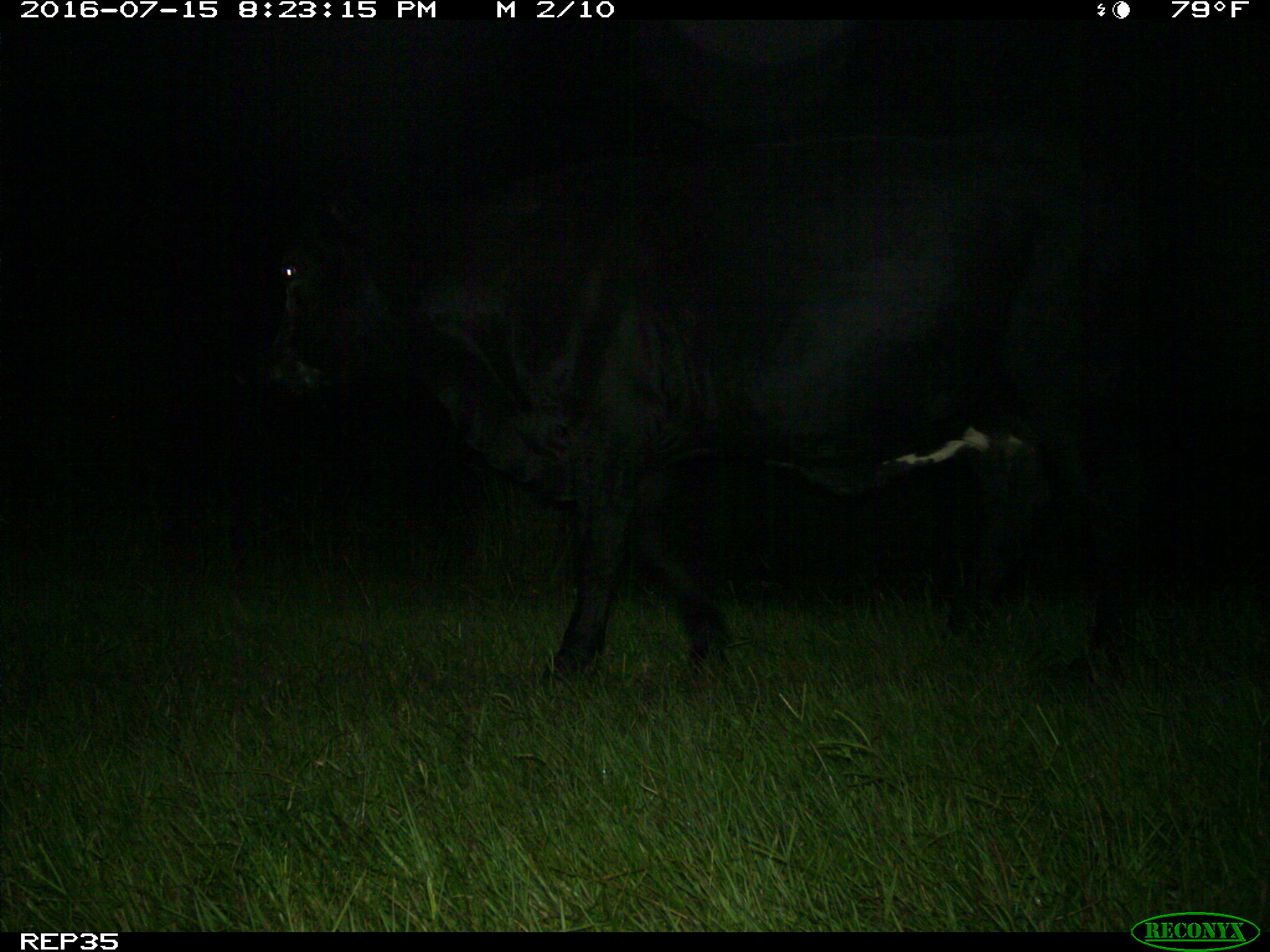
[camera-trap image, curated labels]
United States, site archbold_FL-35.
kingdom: Animalia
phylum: Chordata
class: Mammalia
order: Artiodactyla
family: Bovidae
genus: Bos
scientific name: Bos taurus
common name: domestic cow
Bos taurus (domestic cow).